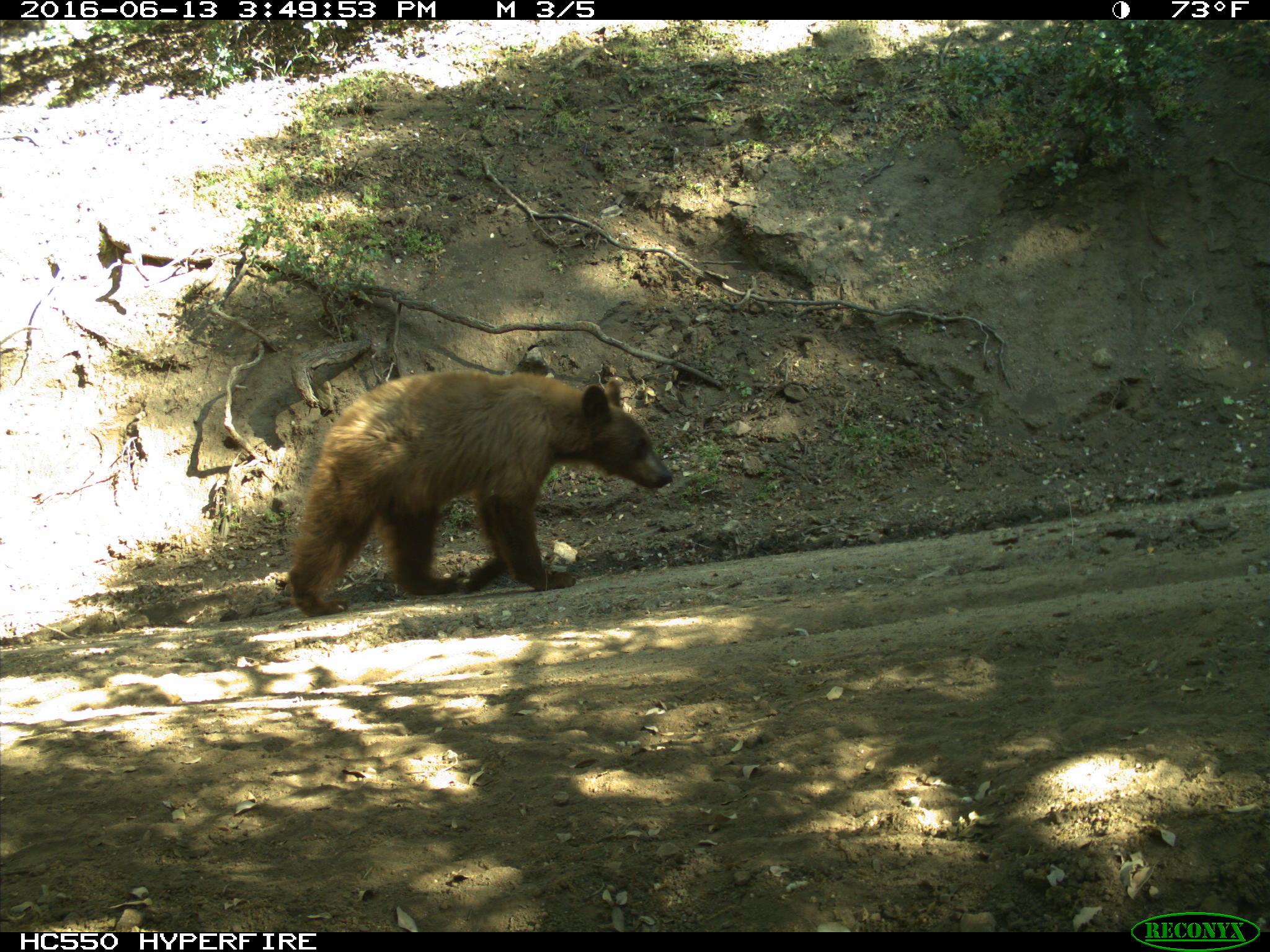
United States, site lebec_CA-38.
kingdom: Animalia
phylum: Chordata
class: Mammalia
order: Carnivora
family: Ursidae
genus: Ursus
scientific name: Ursus americanus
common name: american black bear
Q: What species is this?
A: Ursus americanus (american black bear).